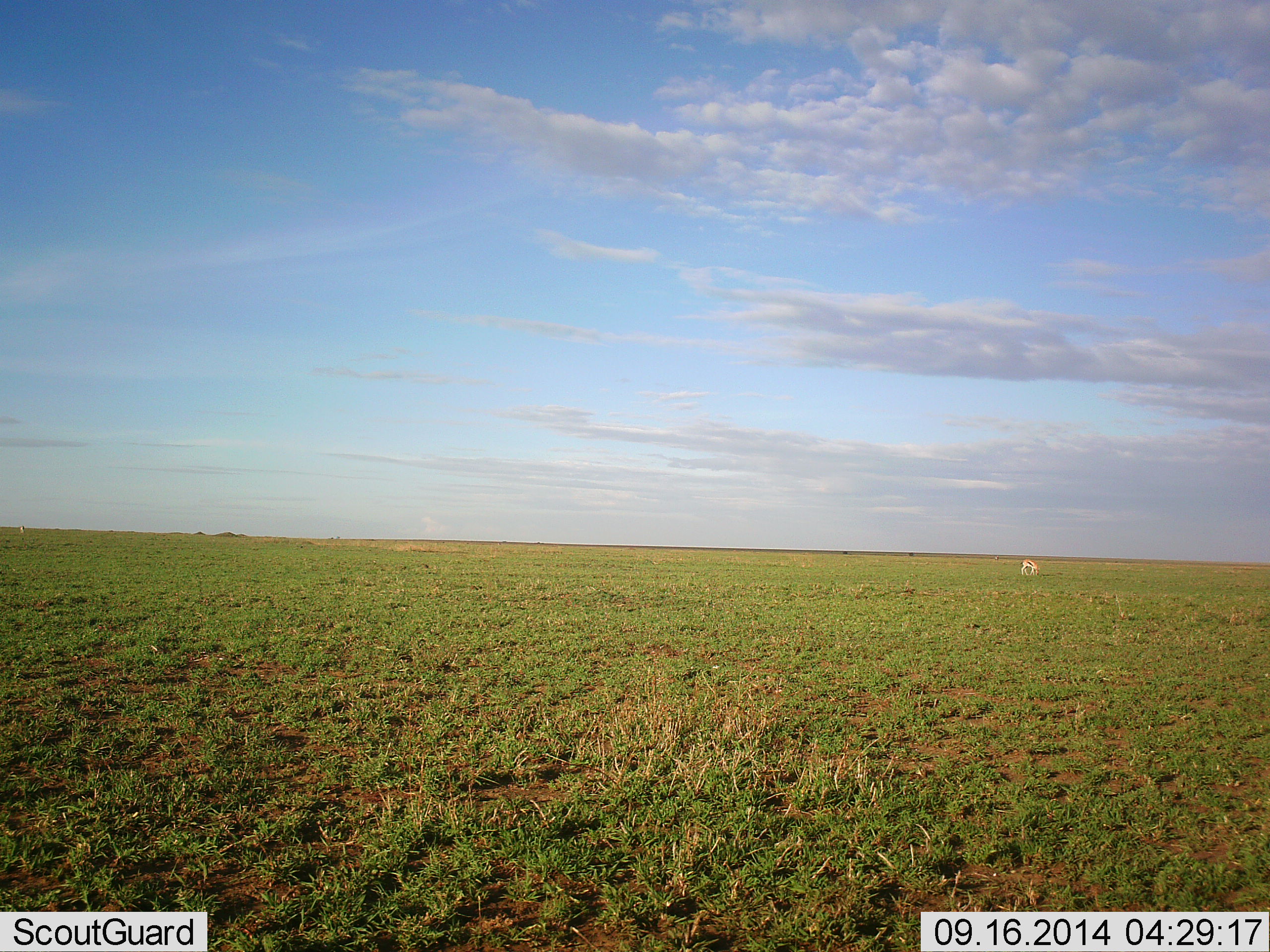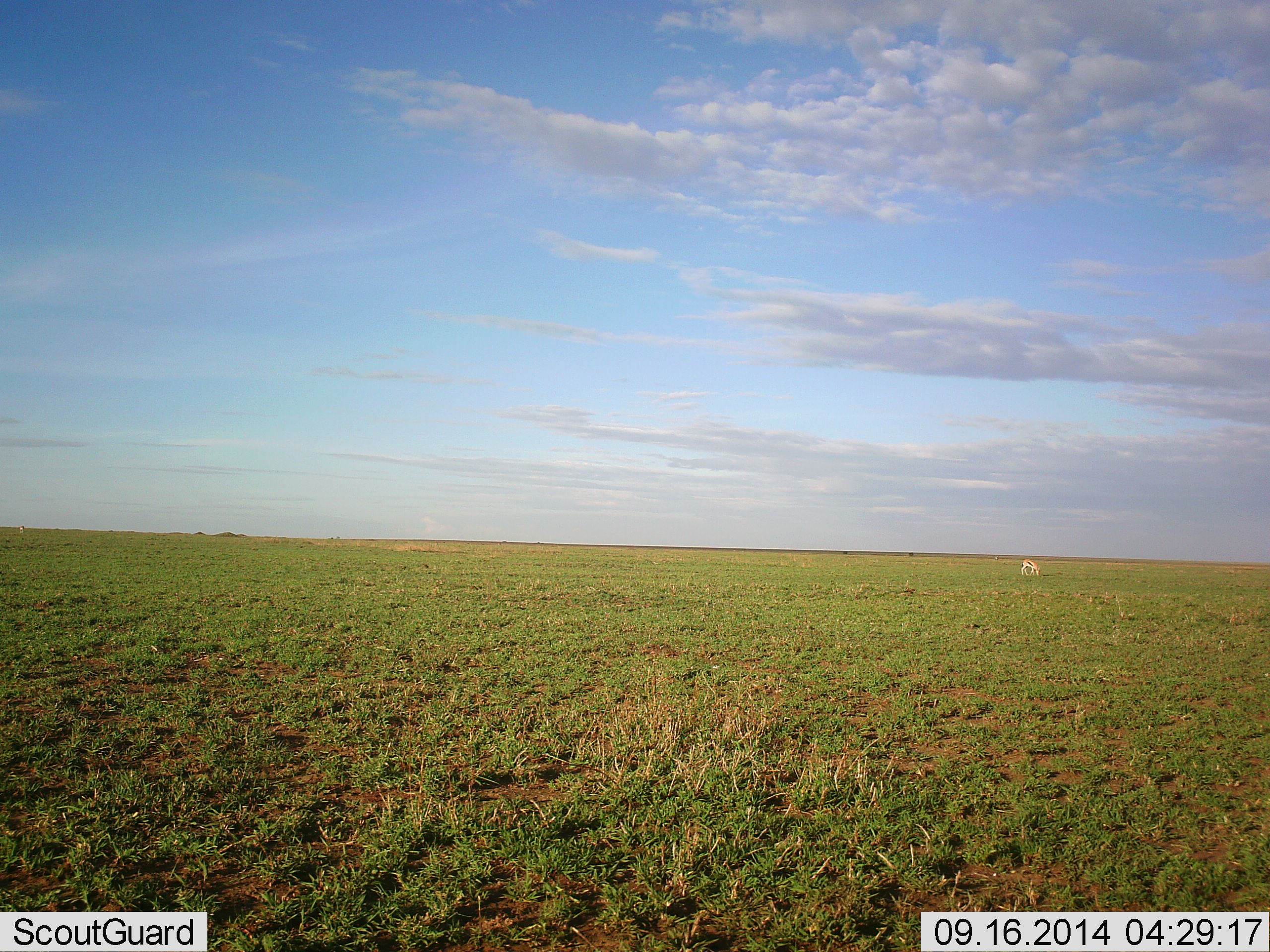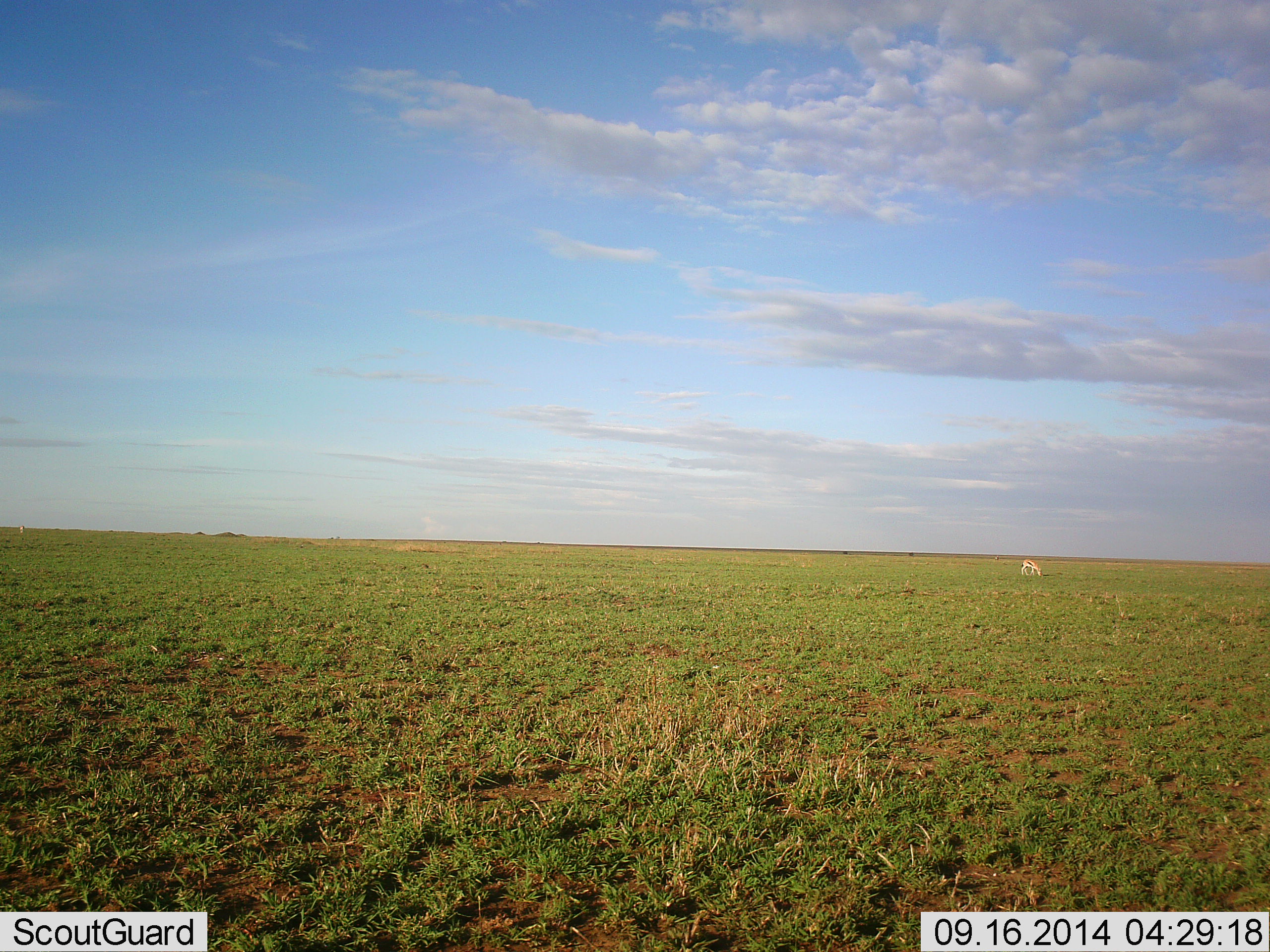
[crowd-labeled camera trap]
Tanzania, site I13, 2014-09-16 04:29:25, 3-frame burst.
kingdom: Animalia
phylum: Chordata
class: Mammalia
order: Artiodactyla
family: Bovidae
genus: Eudorcas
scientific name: Eudorcas thomsonii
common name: thomson's gazelle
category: gazellethomsons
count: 1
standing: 20%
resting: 0%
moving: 0%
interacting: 0%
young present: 0%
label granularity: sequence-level